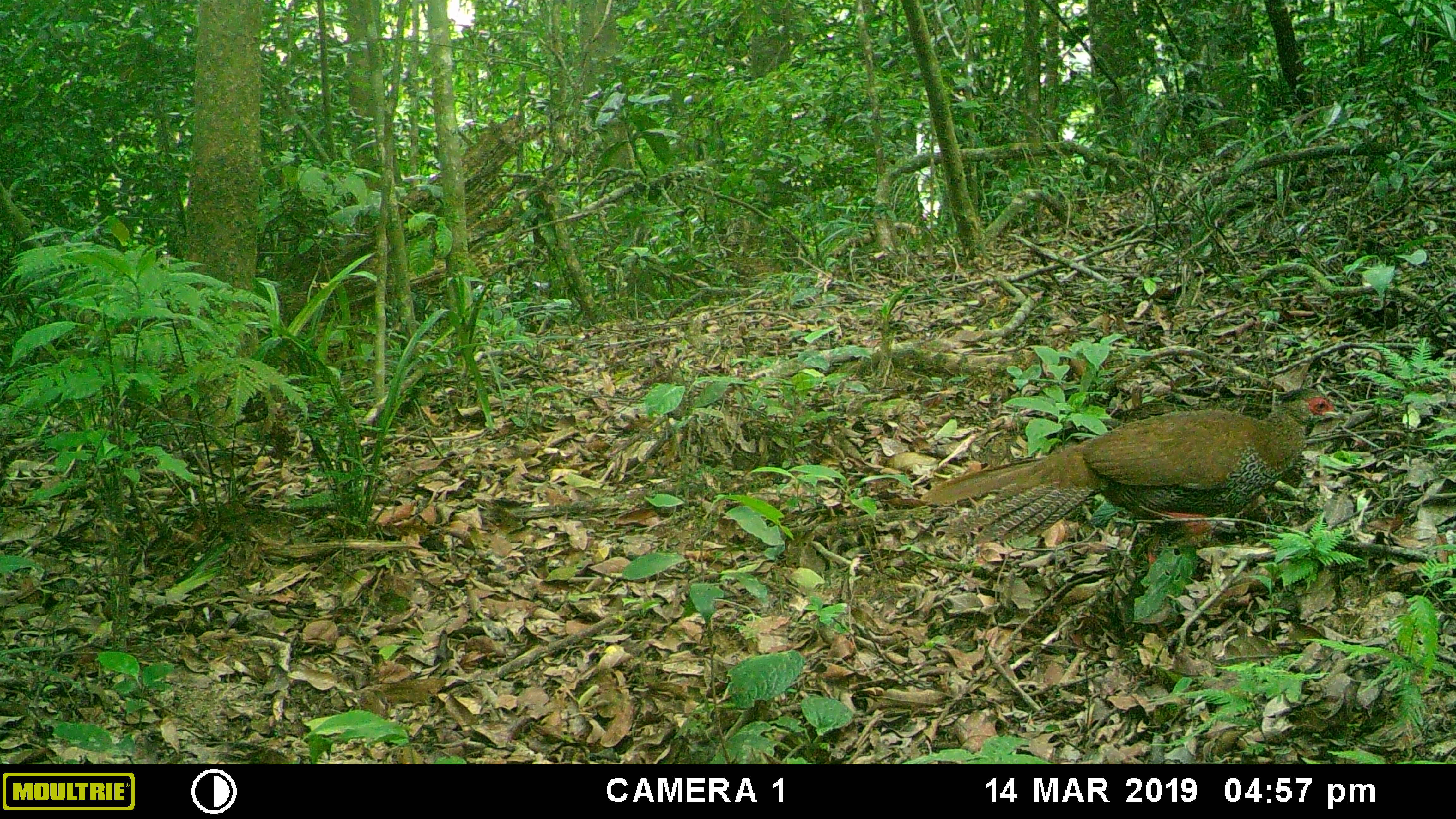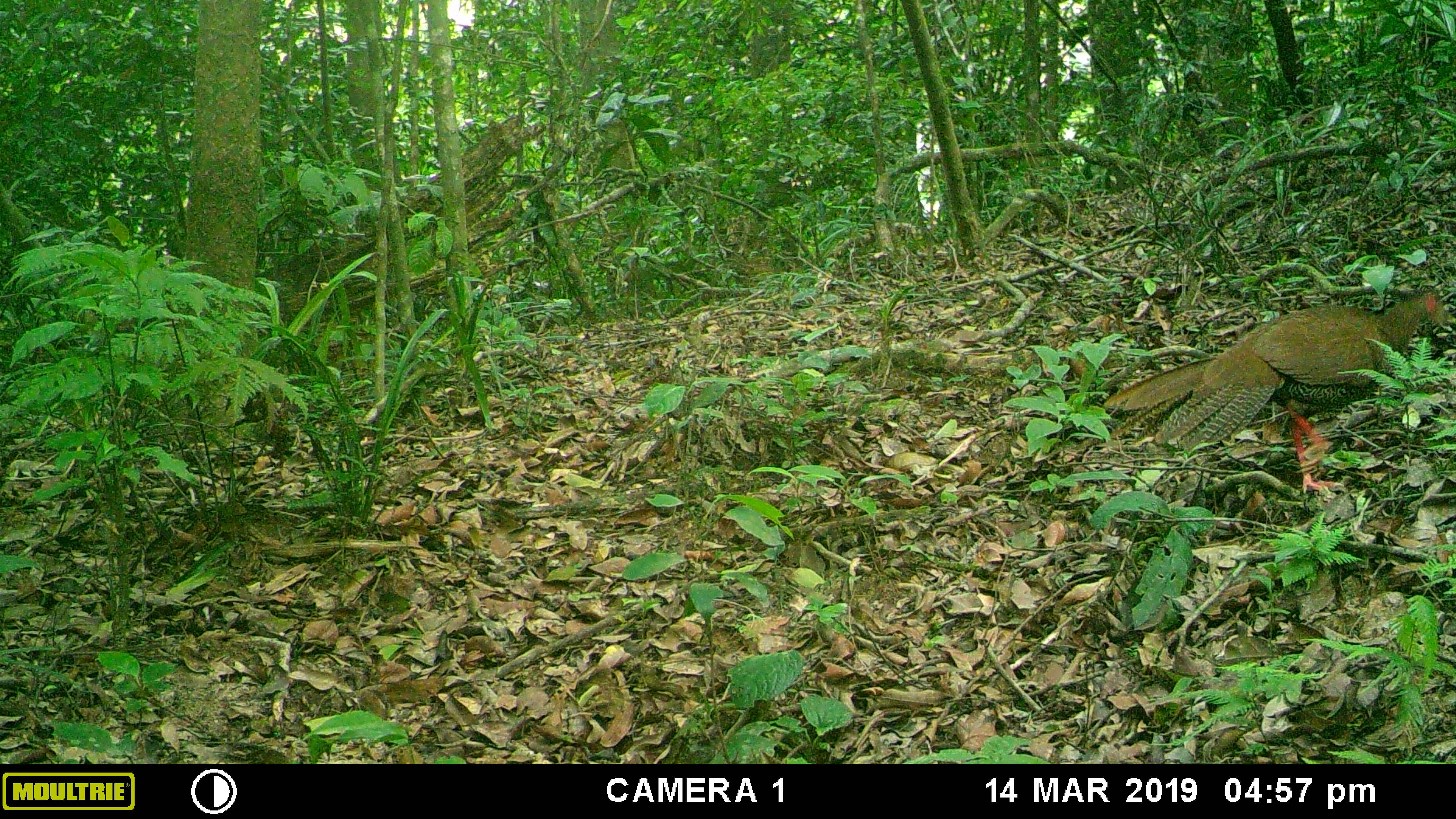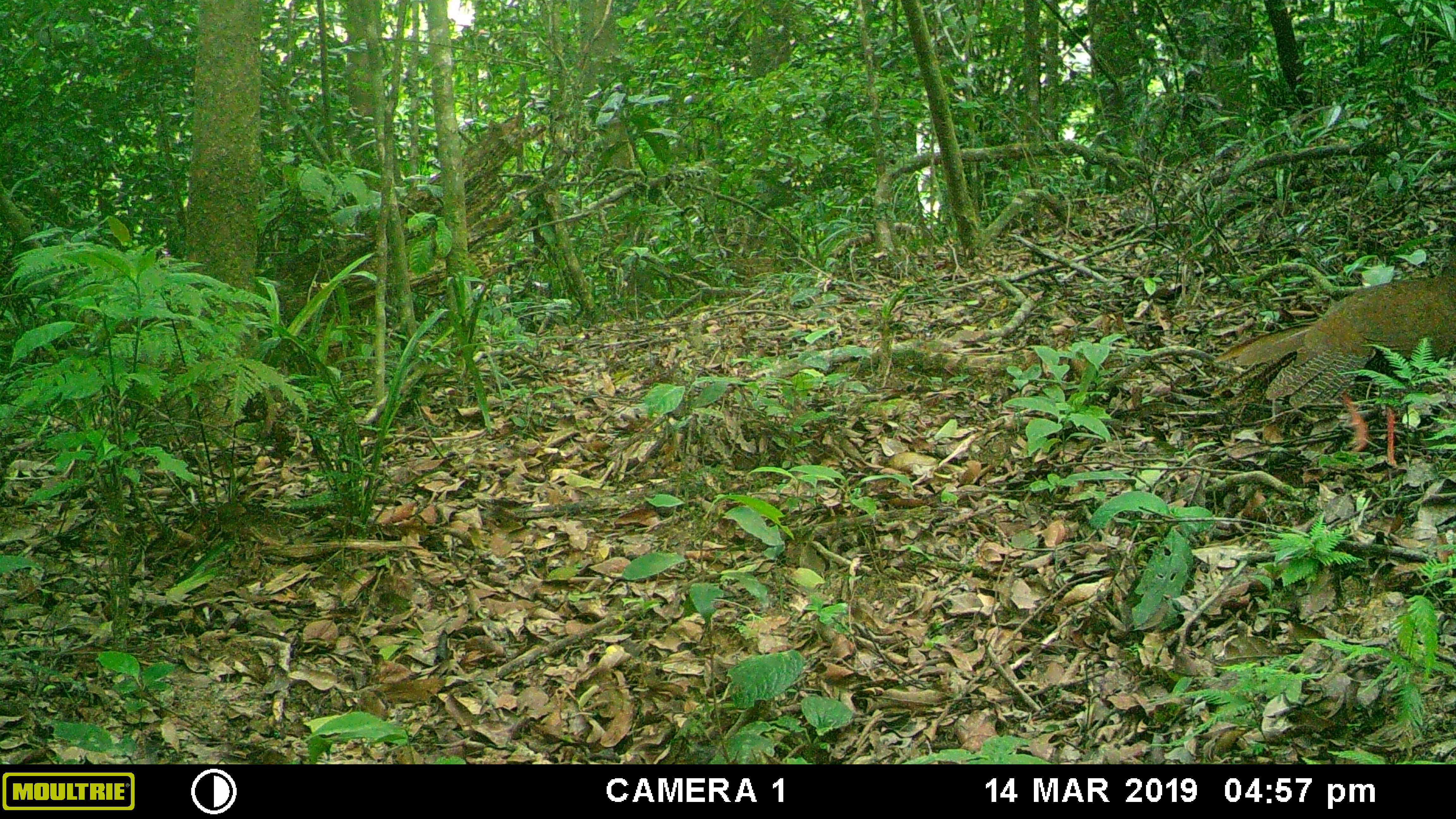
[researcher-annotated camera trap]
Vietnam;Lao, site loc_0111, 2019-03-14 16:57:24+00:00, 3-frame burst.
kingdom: Animalia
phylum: Chordata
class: Aves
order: Galliformes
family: Phasianidae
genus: Lophura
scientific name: Lophura nycthemera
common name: silver pheasant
Silver pheasant (Lophura nycthemera). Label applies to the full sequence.